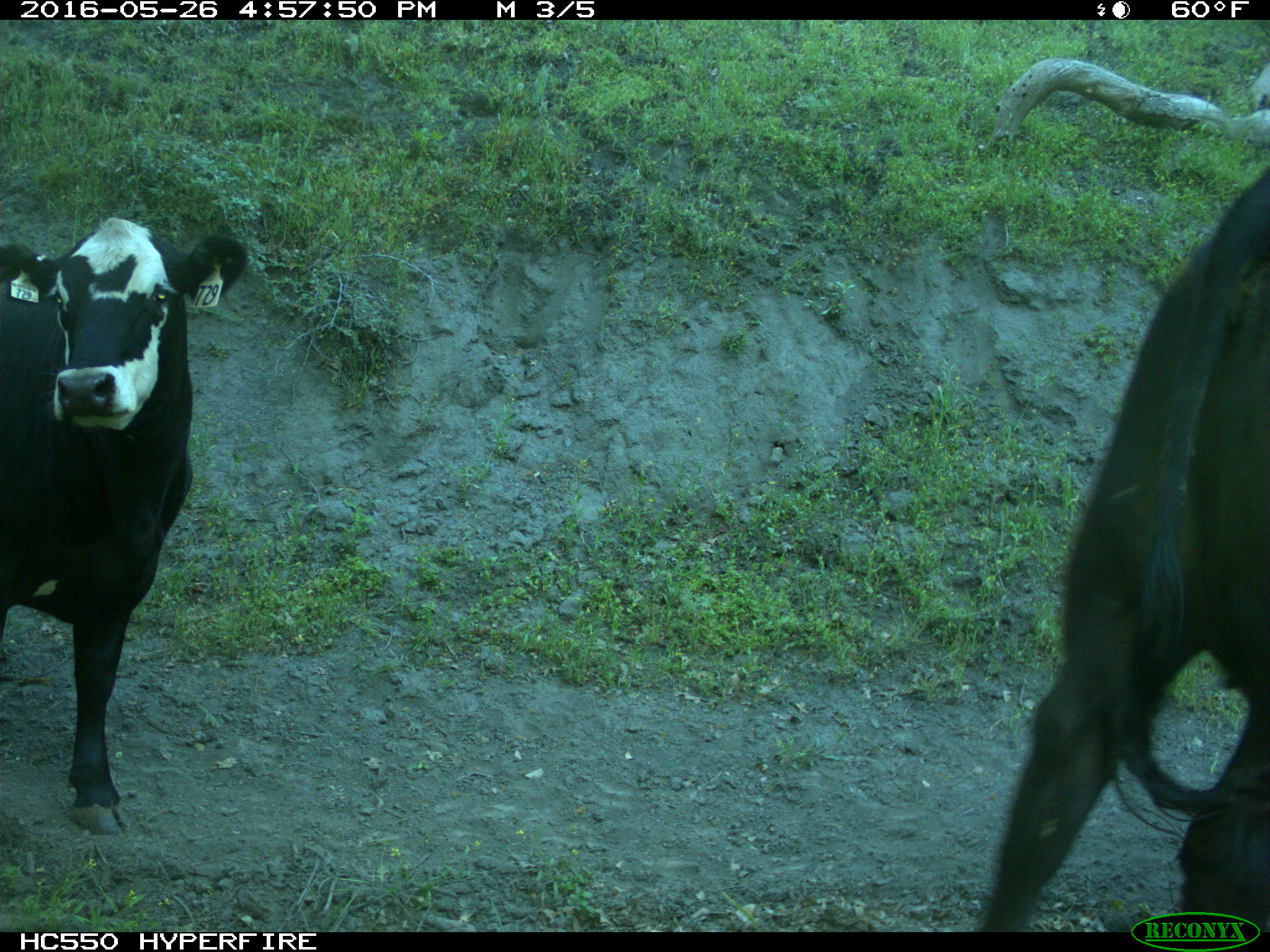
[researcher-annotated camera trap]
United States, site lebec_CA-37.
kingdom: Animalia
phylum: Chordata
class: Mammalia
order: Artiodactyla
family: Bovidae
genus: Bos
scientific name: Bos taurus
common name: domestic cow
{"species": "Bos taurus (domestic cow)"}